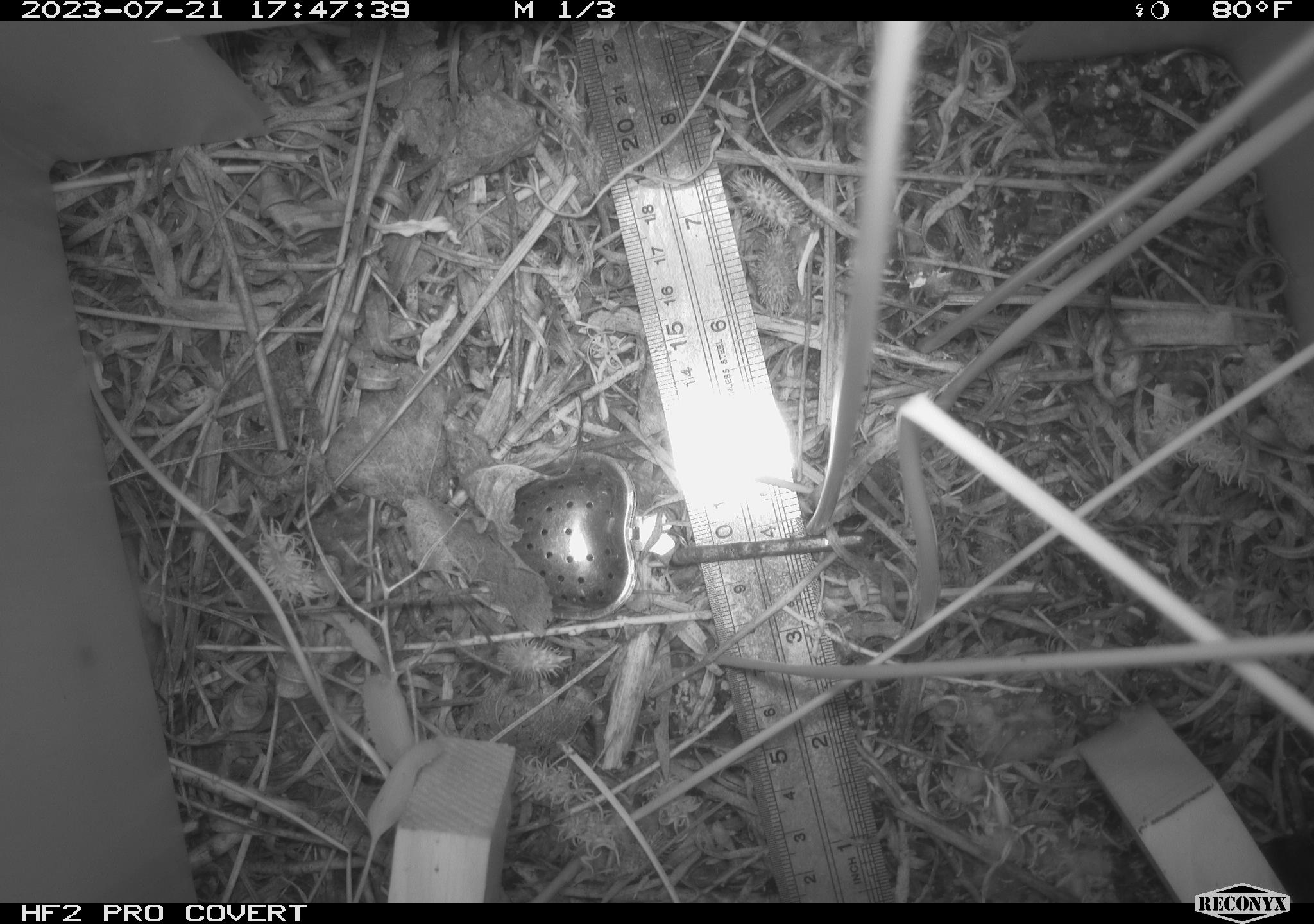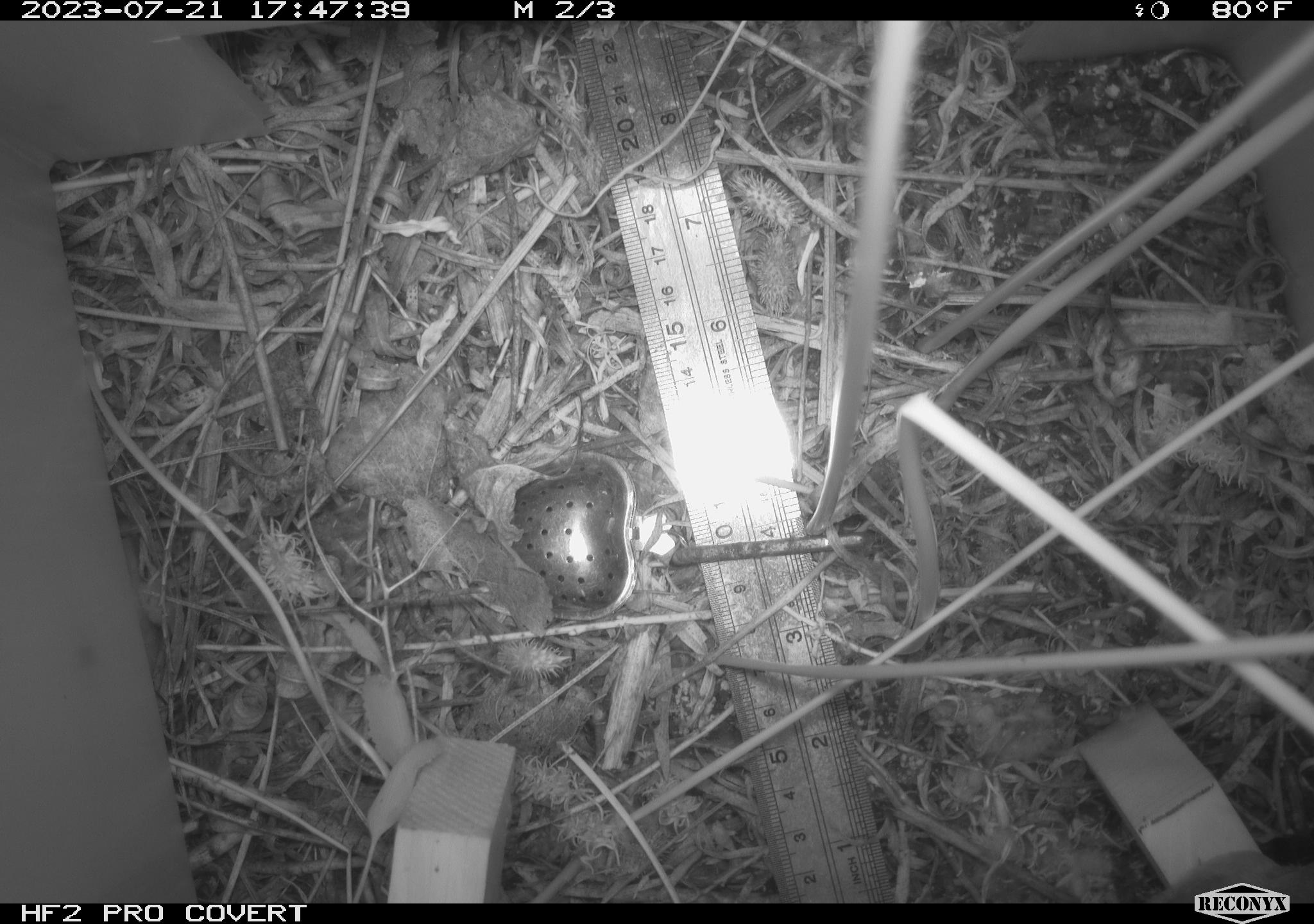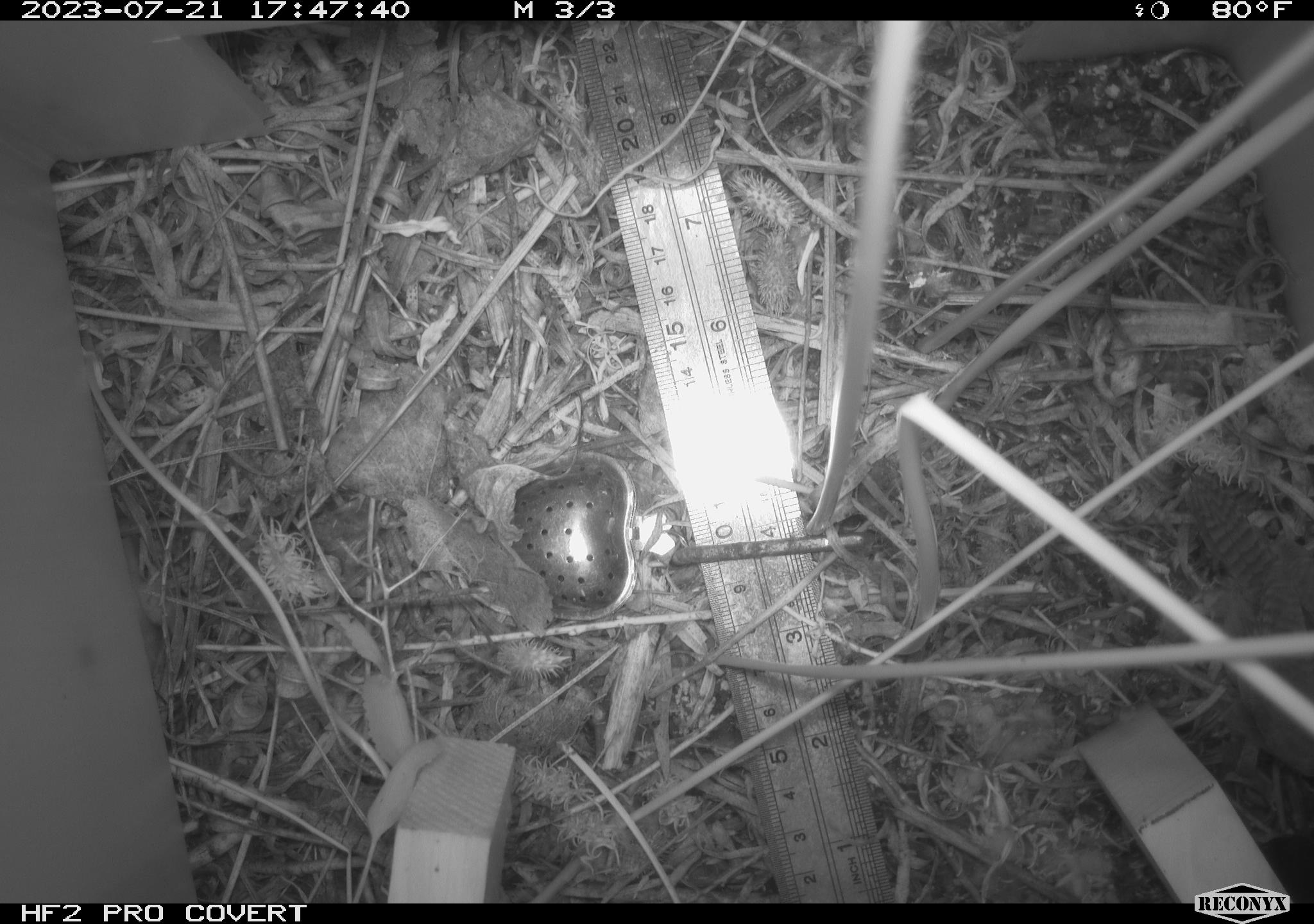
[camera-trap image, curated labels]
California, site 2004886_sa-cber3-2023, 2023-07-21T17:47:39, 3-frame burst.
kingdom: Animalia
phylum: Chordata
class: Aves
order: Passeriformes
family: Troglodytidae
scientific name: Troglodytidae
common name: wren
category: troglodytidae family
Troglodytidae family (wren) (Troglodytidae).